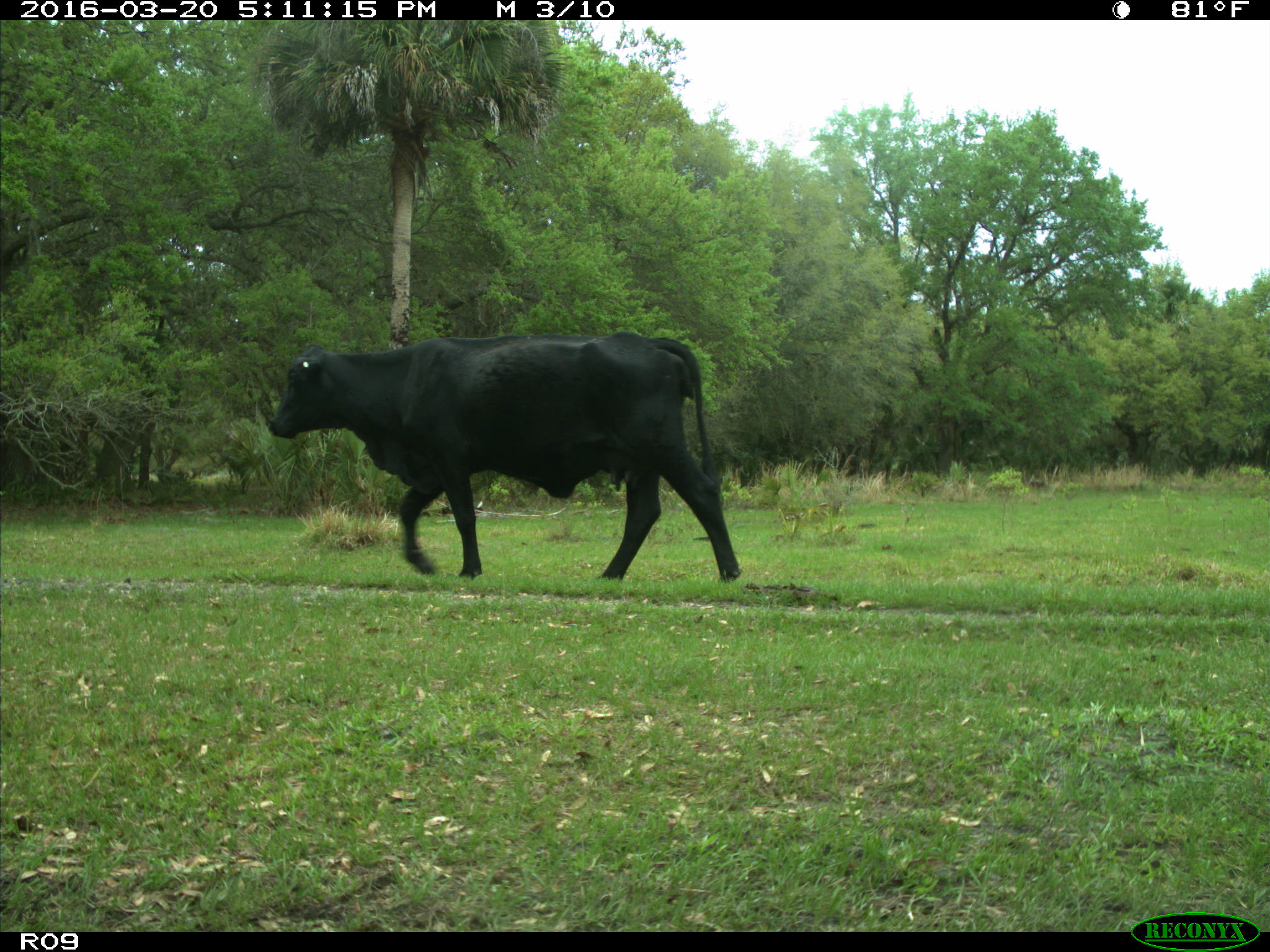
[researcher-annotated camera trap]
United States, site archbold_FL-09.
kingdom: Animalia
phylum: Chordata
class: Mammalia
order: Artiodactyla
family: Bovidae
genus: Bos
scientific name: Bos taurus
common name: domestic cow